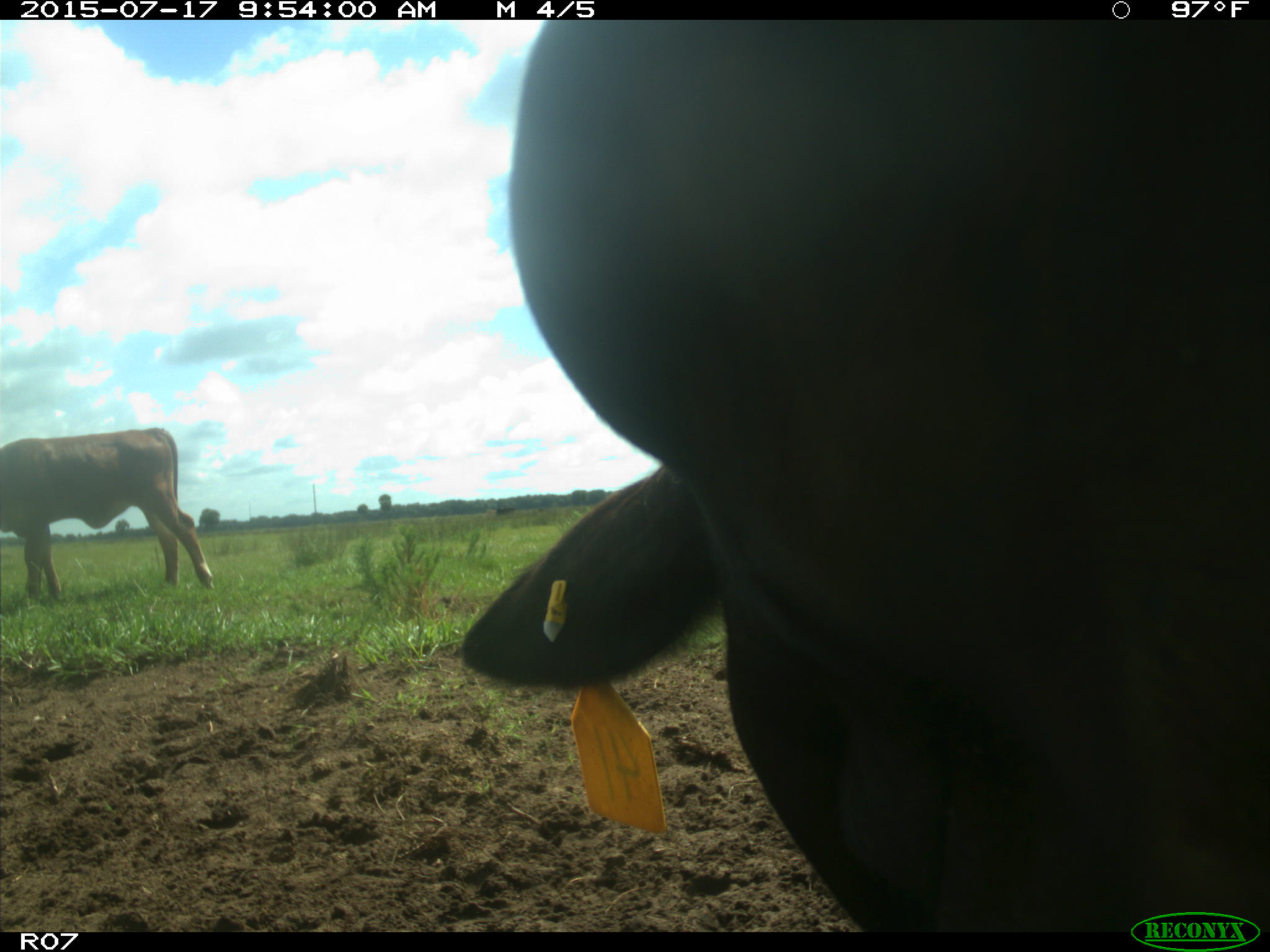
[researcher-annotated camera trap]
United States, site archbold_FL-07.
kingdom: Animalia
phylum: Chordata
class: Mammalia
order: Artiodactyla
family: Bovidae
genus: Bos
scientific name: Bos taurus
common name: domestic cow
Bos taurus (domestic cow).